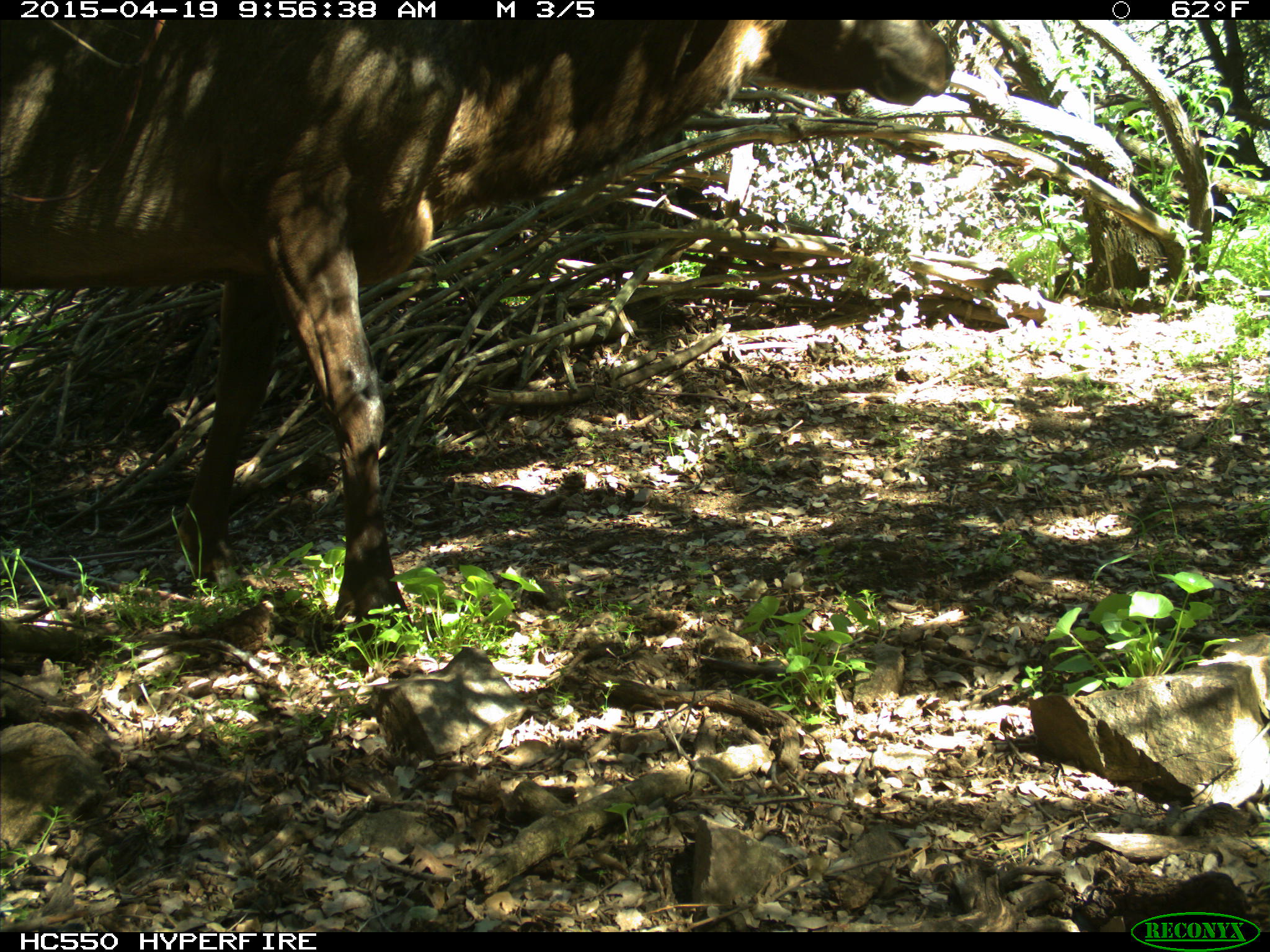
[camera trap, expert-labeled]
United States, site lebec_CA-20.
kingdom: Animalia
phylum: Chordata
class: Mammalia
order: Artiodactyla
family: Cervidae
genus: Cervus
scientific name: Cervus canadensis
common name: elk